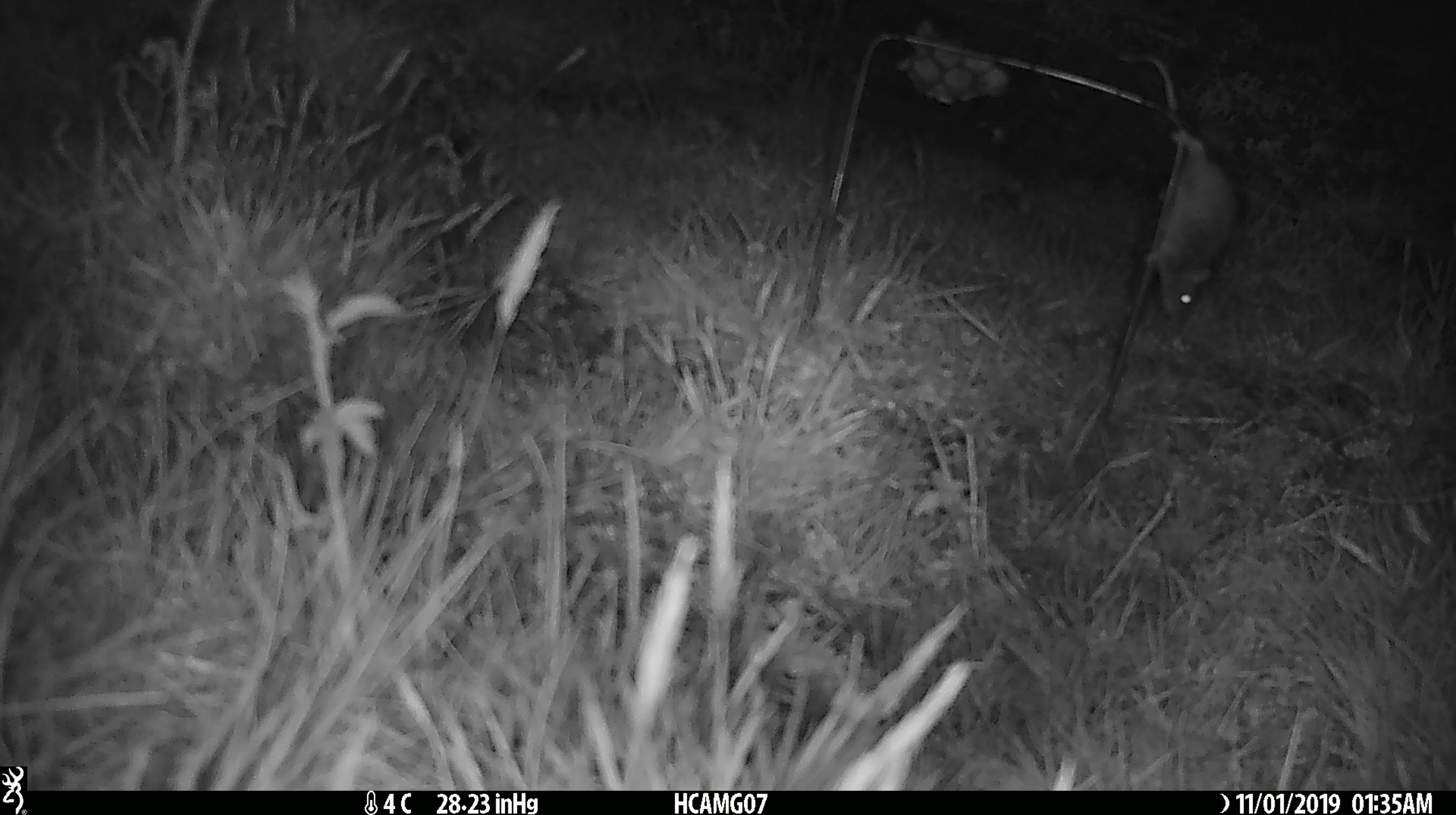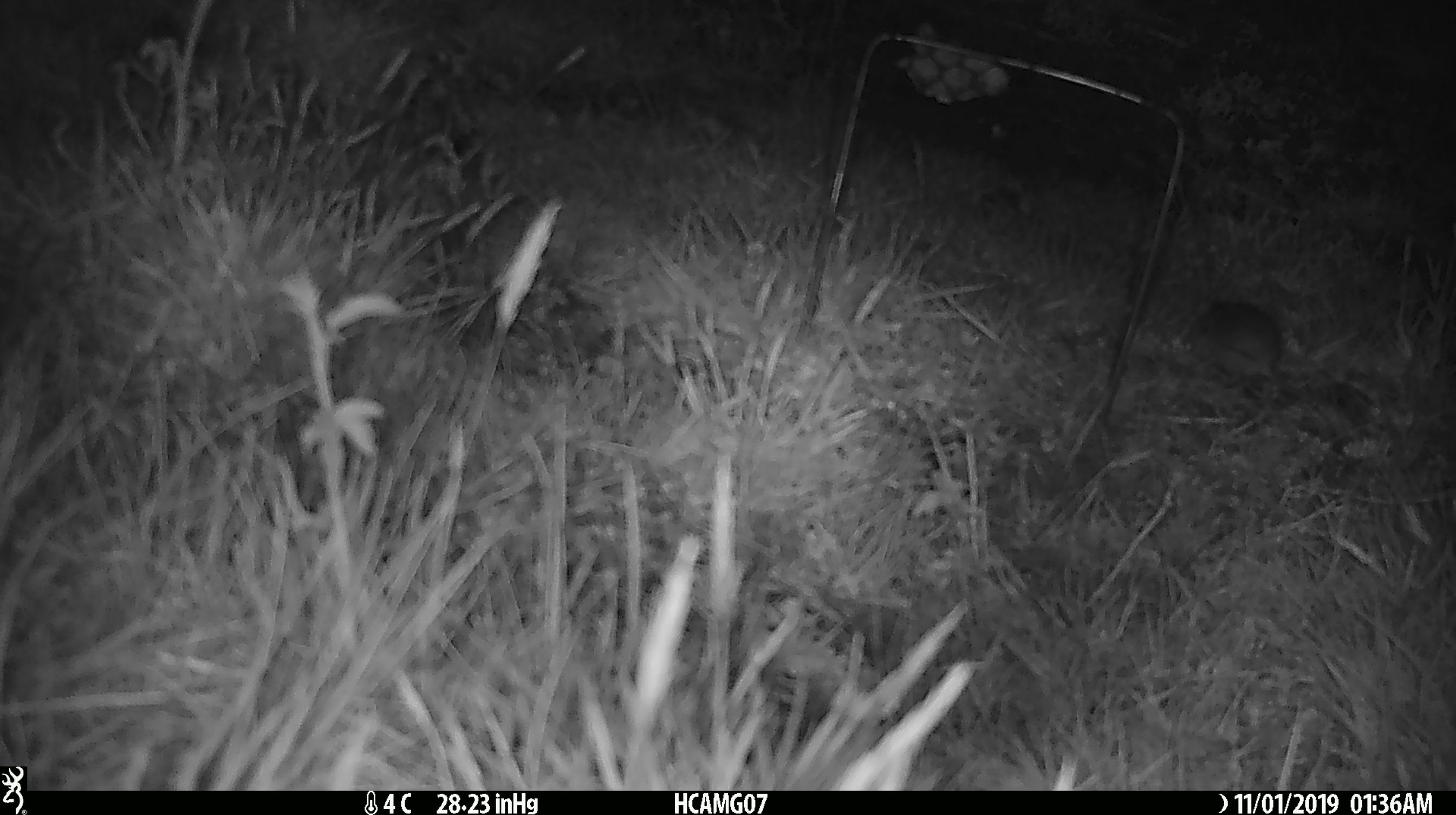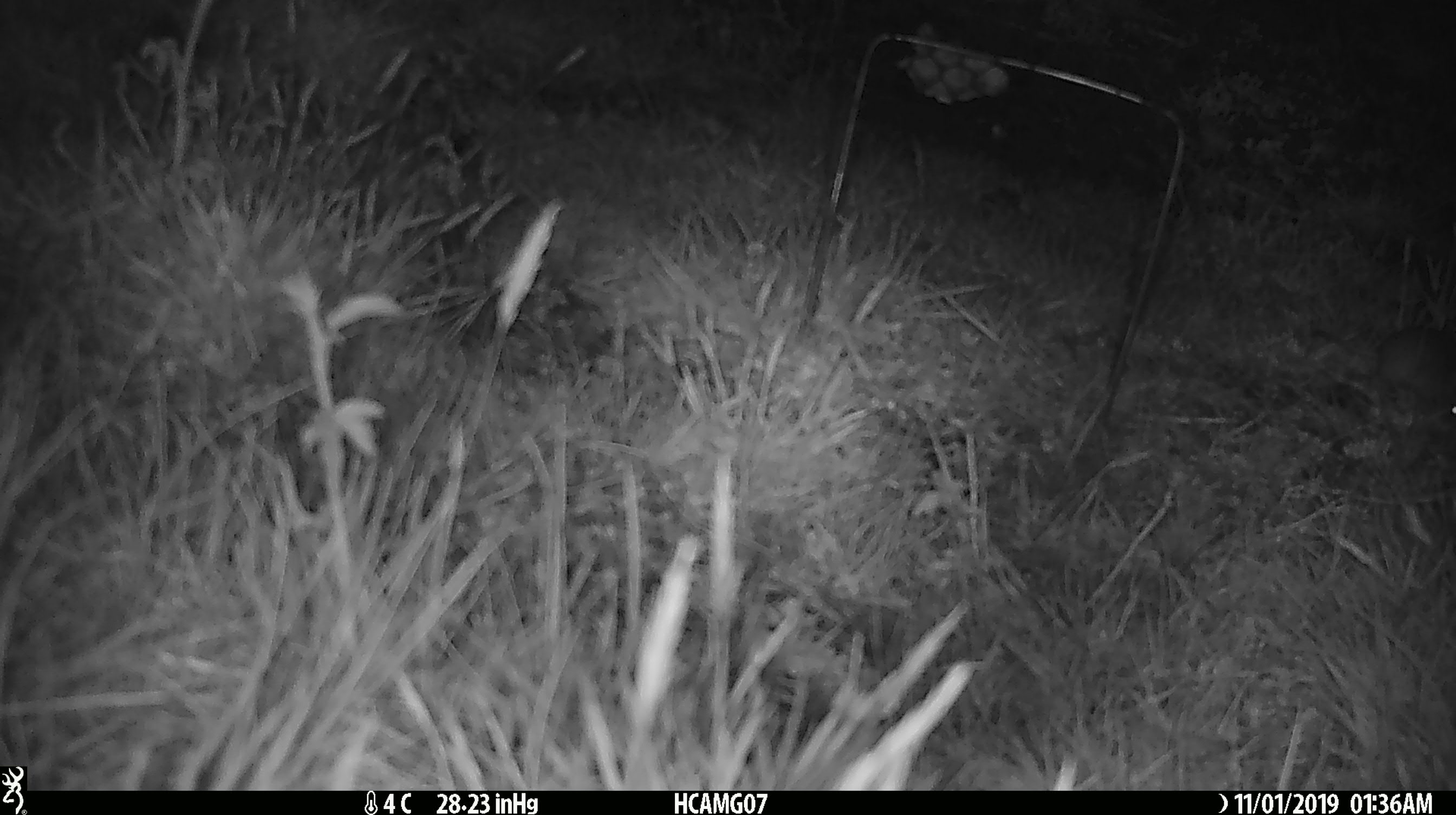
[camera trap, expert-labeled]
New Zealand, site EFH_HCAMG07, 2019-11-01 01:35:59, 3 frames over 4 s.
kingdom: Animalia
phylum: Chordata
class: Mammalia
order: Rodentia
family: Muridae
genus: Mus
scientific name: Mus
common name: mouse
Mouse (Mus).